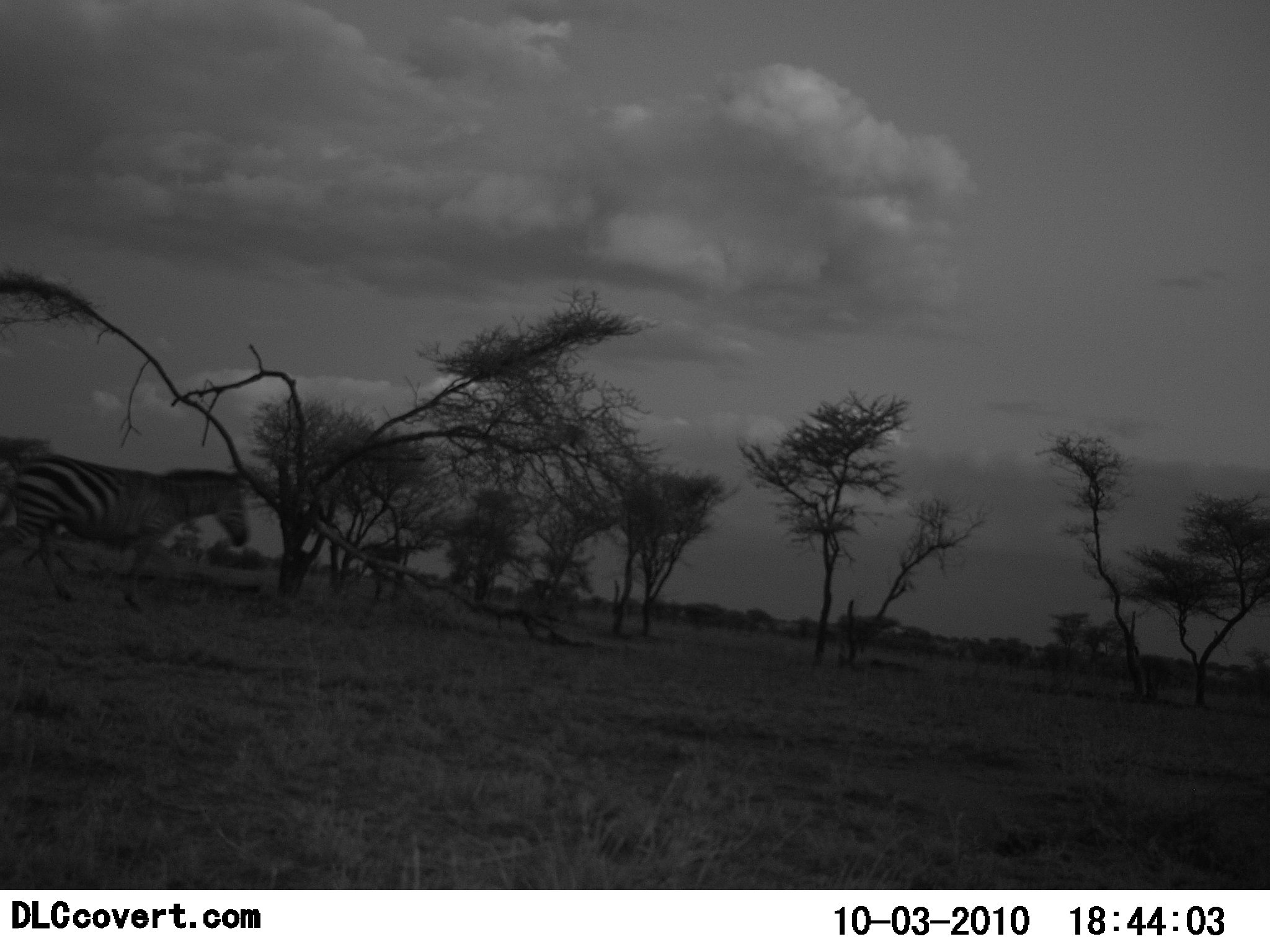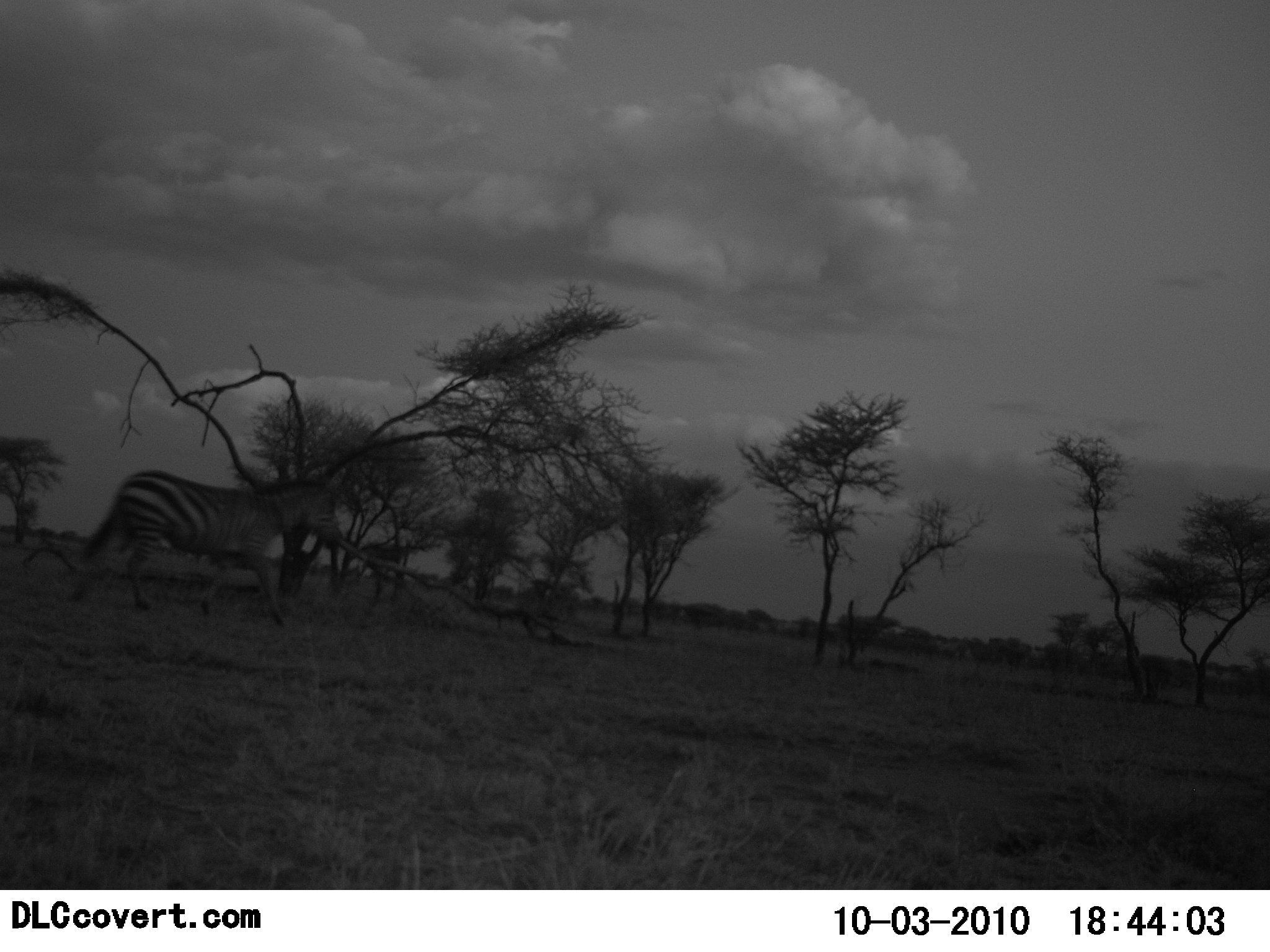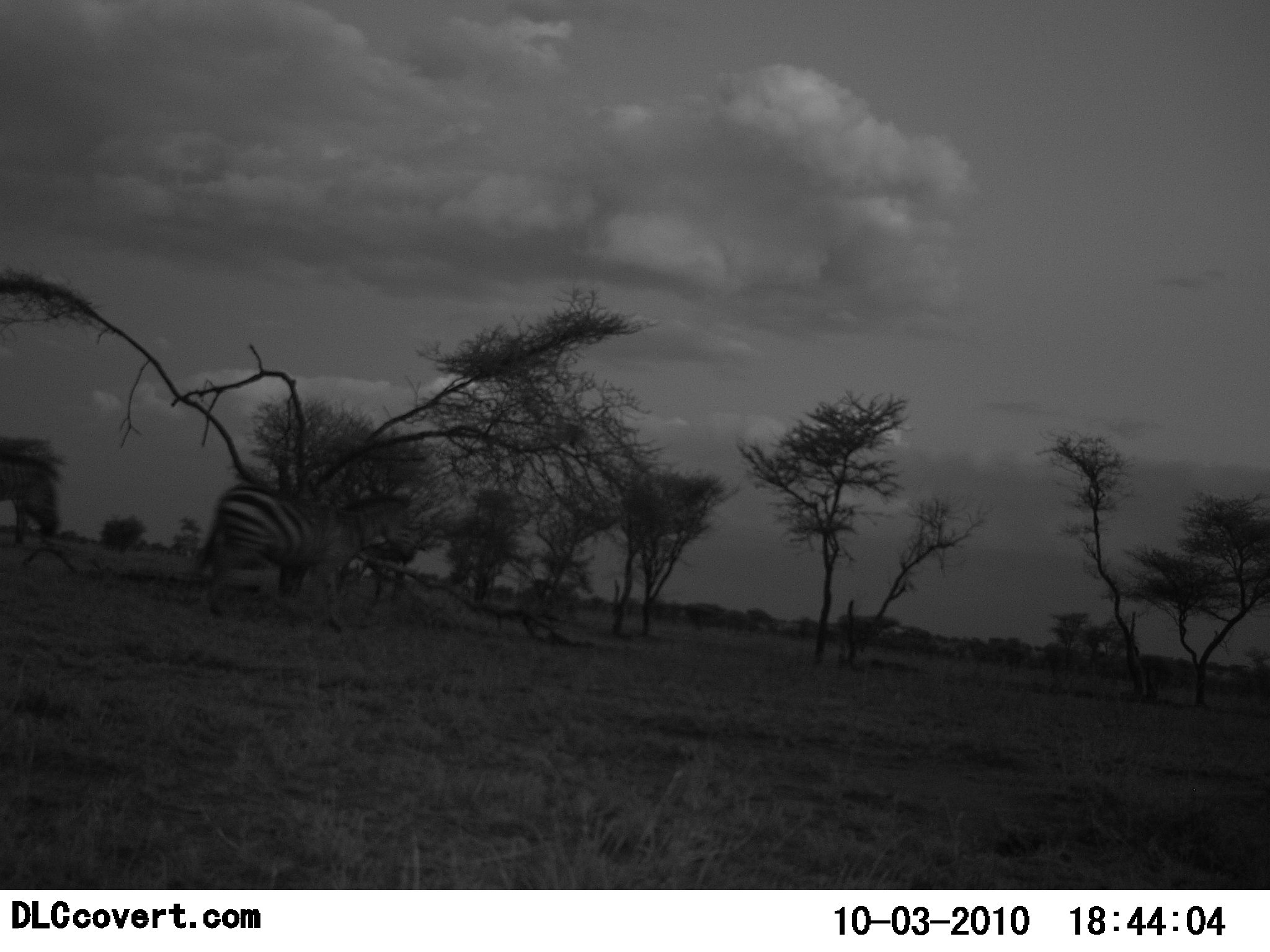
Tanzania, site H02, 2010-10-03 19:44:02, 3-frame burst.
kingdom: Animalia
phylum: Chordata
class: Mammalia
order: Perissodactyla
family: Equidae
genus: Equus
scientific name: Equus quagga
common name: plains zebra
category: zebra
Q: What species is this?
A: Zebra (plains zebra) (Equus quagga).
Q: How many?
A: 2.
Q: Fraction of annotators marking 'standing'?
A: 0%.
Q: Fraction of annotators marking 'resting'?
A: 0%.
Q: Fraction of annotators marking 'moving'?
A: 100%.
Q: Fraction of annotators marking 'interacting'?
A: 0%.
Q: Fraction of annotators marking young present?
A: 0%.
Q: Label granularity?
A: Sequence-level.